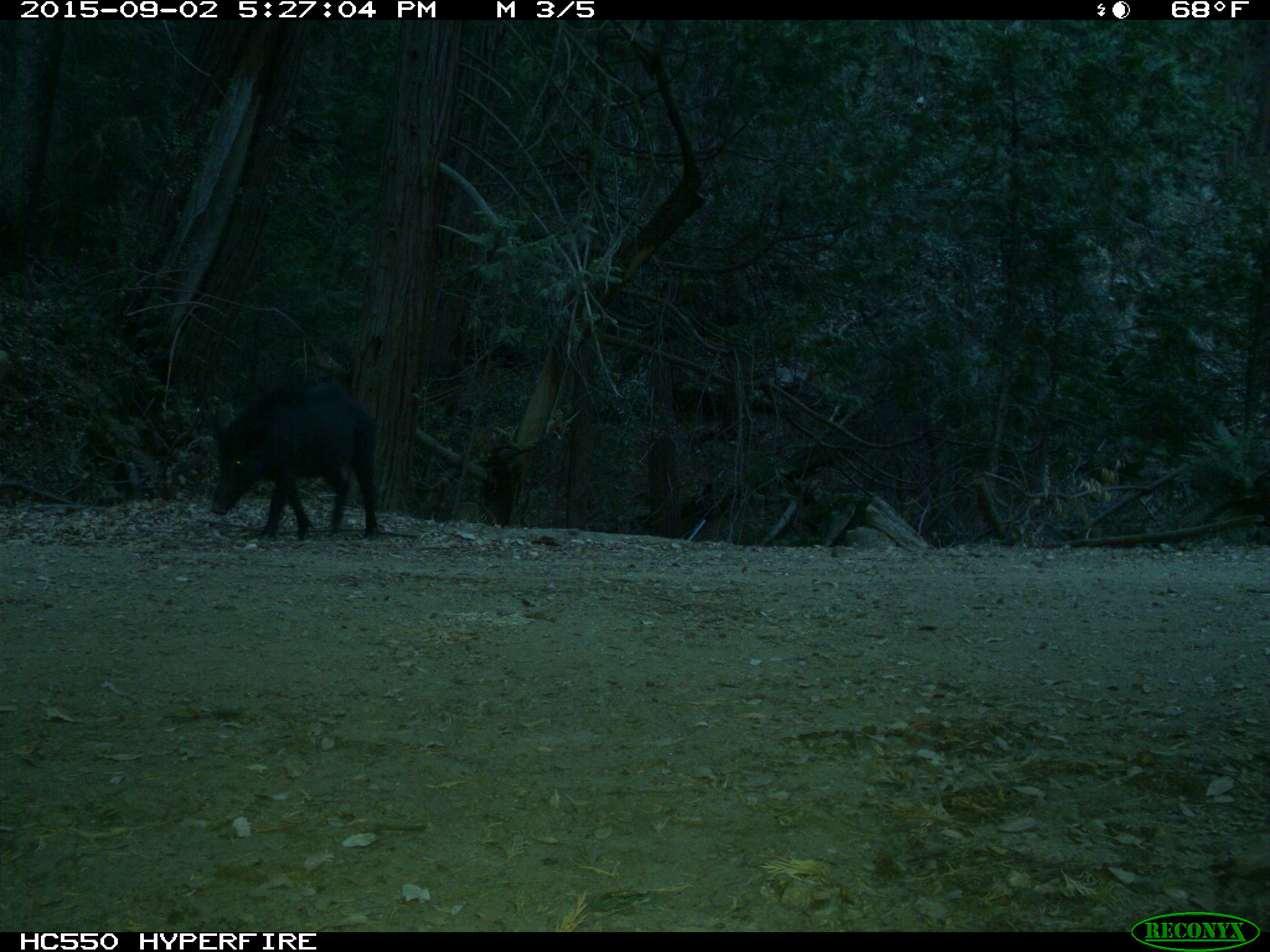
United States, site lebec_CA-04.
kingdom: Animalia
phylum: Chordata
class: Mammalia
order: Artiodactyla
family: Suidae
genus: Sus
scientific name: Sus scrofa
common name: wild boar